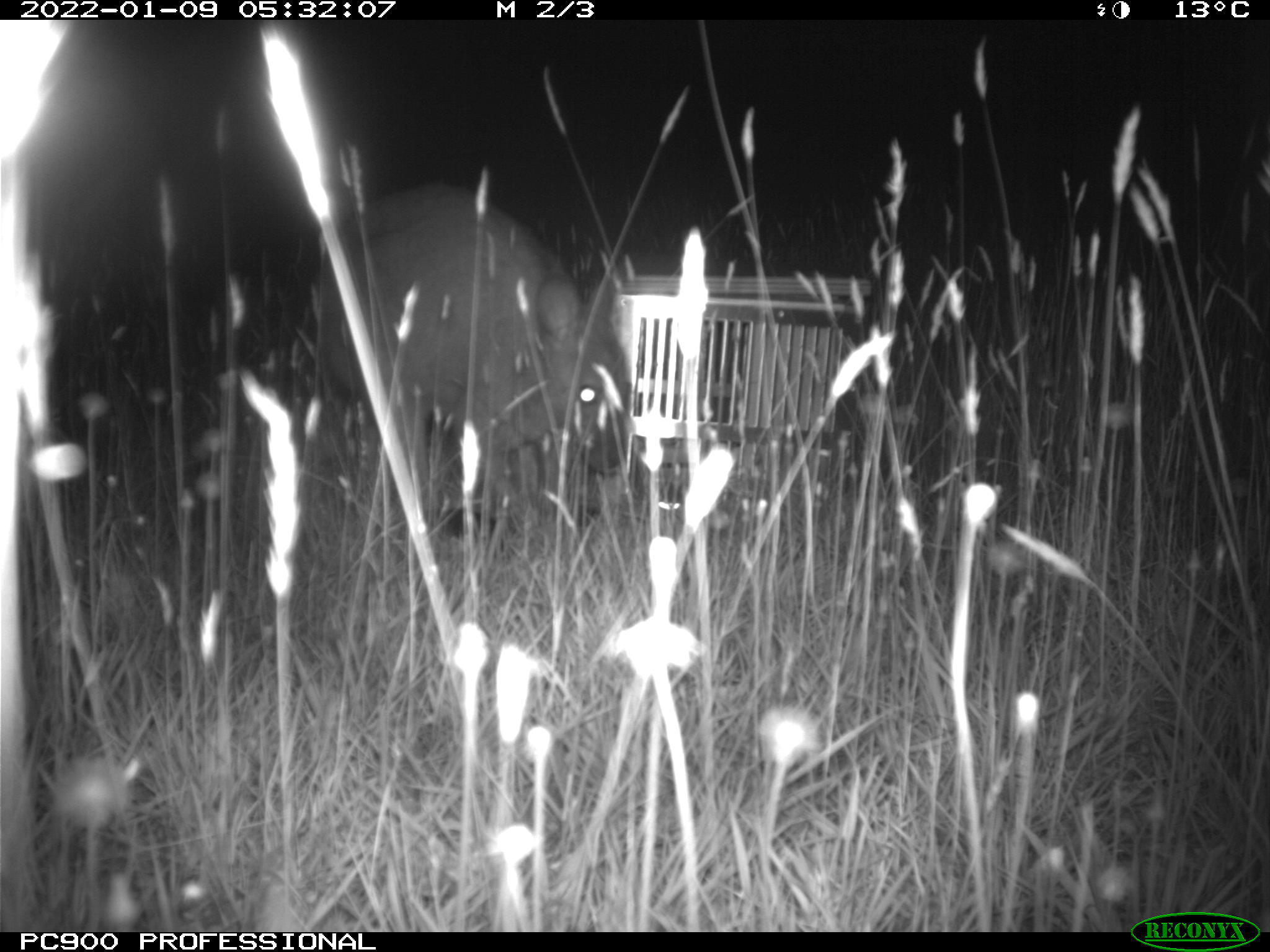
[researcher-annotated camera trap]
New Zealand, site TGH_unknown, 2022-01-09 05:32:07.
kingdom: Animalia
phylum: Chordata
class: Mammalia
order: Diprotodontia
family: Macropodidae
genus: Notamacropus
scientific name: Notamacropus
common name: wallaby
Wallaby (Notamacropus).